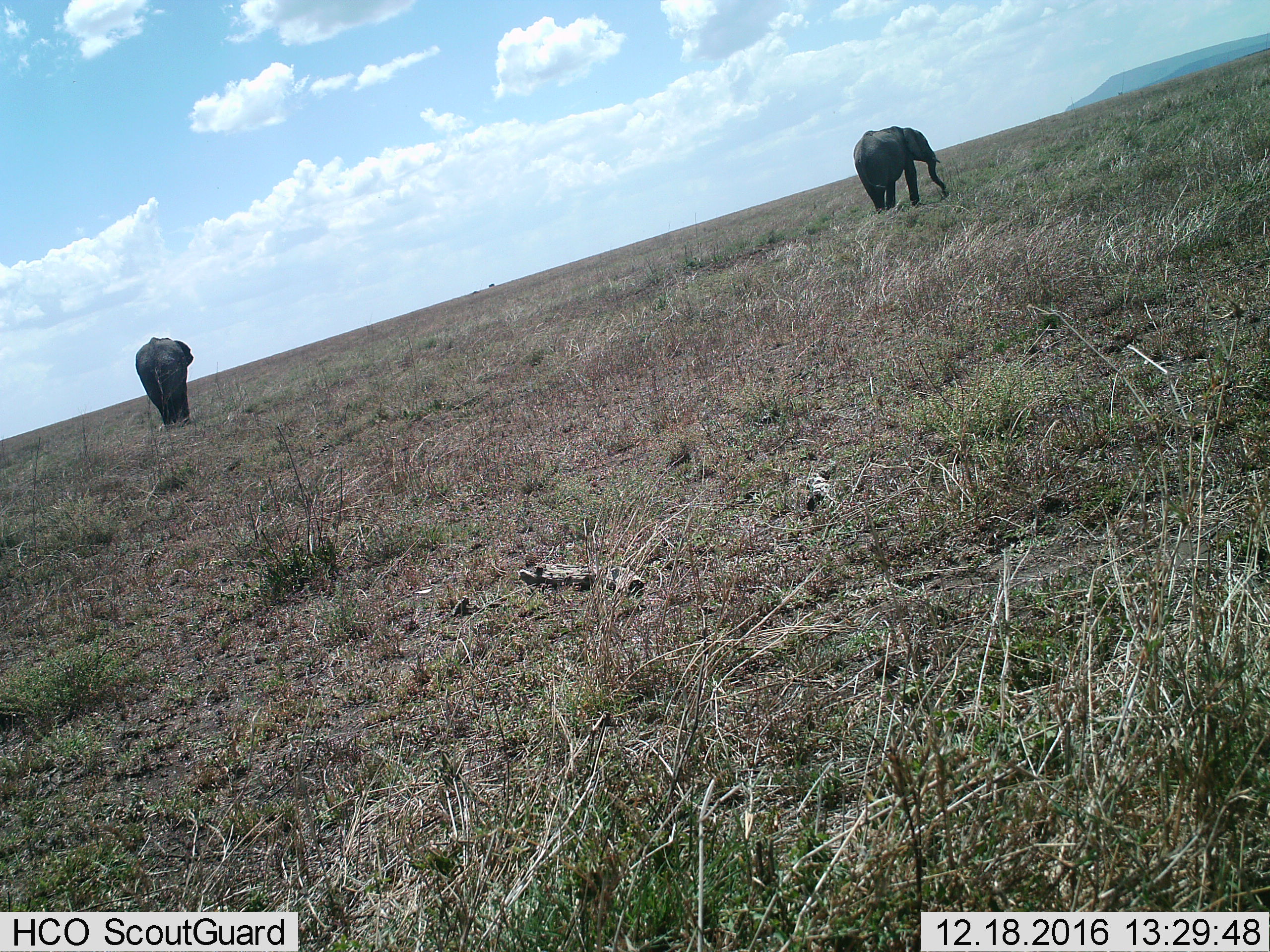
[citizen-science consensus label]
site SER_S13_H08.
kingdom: Animalia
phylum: Chordata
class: Mammalia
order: Proboscidea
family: Elephantidae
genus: Loxodonta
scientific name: Loxodonta africana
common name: african bush elephant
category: elephant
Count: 2.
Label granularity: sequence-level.